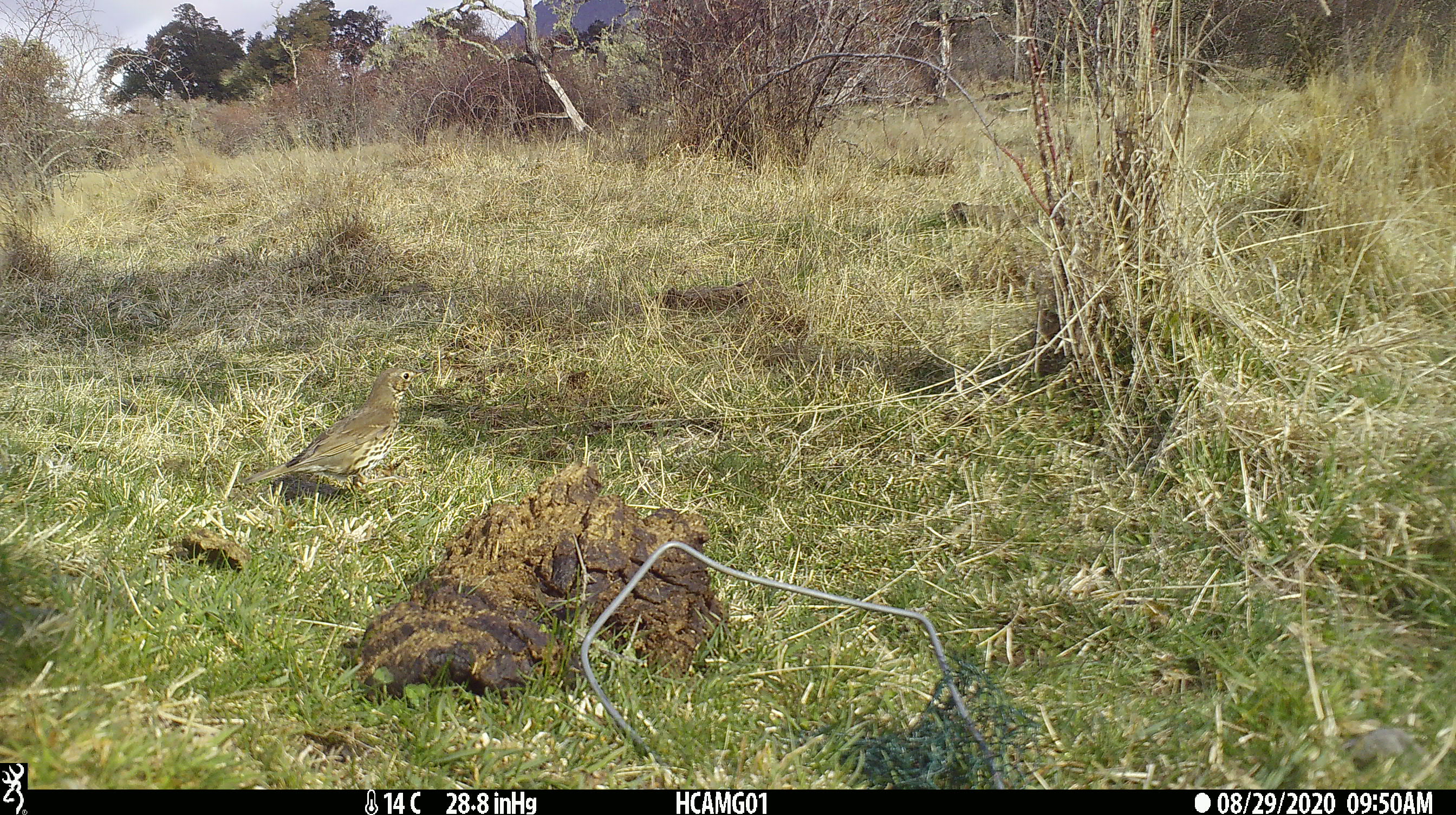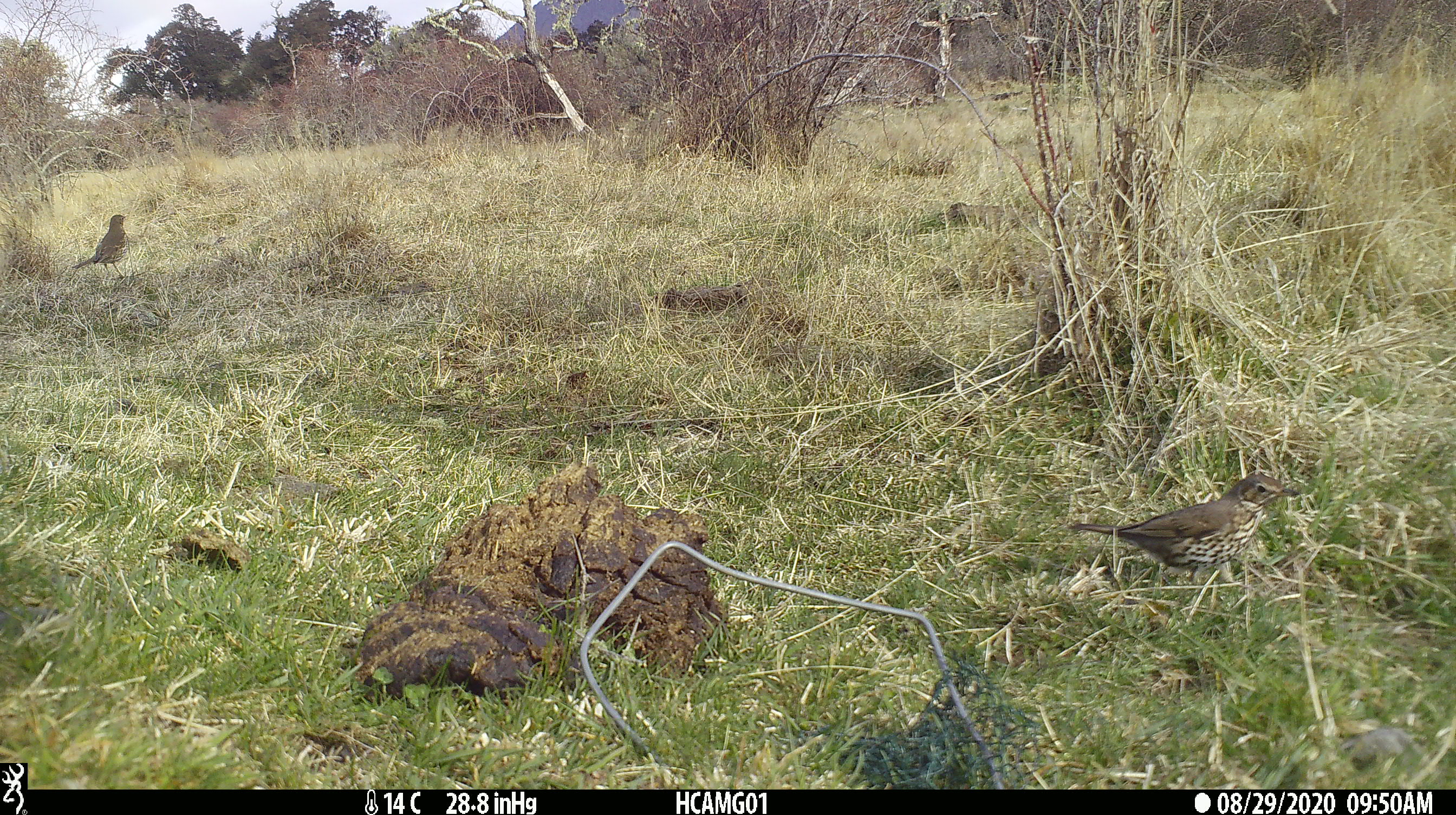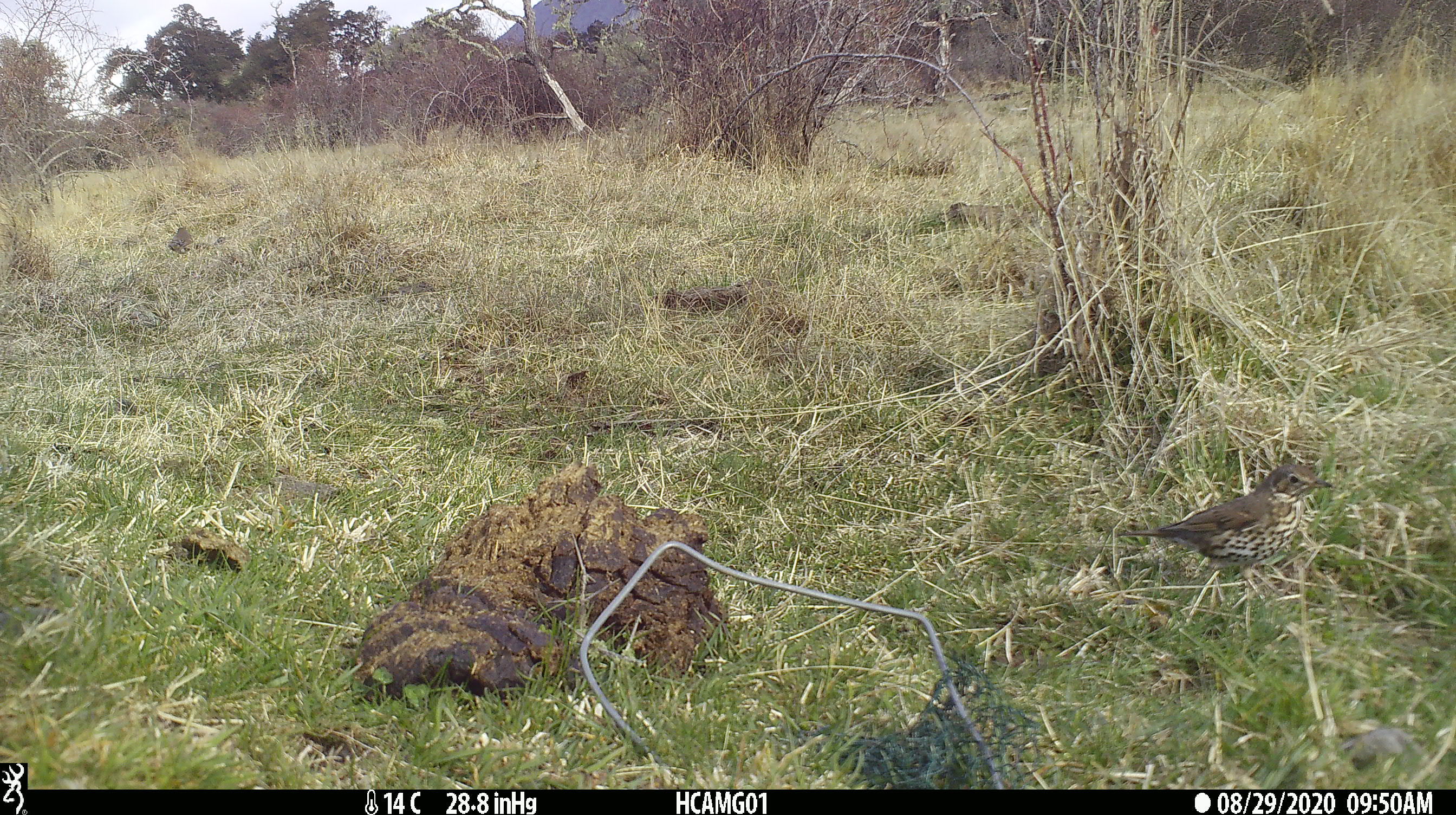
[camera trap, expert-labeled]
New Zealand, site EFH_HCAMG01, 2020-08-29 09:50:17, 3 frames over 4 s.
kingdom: Animalia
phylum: Chordata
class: Aves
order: Passeriformes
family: Turdidae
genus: Turdus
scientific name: Turdus philomelos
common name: song thrush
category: thrush